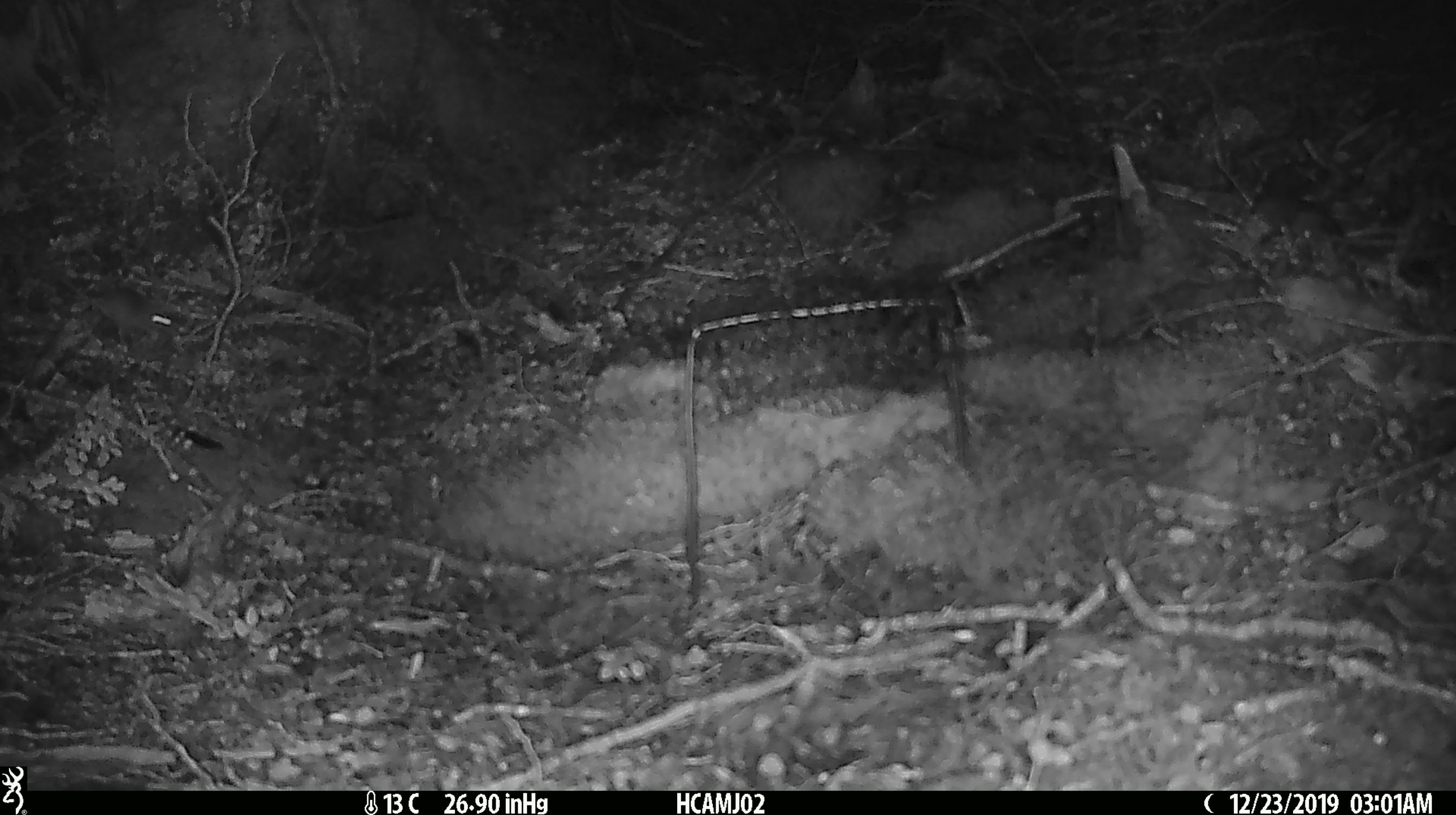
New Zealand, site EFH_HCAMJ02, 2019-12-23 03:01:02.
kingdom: Animalia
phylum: Chordata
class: Mammalia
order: Rodentia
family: Muridae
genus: Mus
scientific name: Mus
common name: mouse